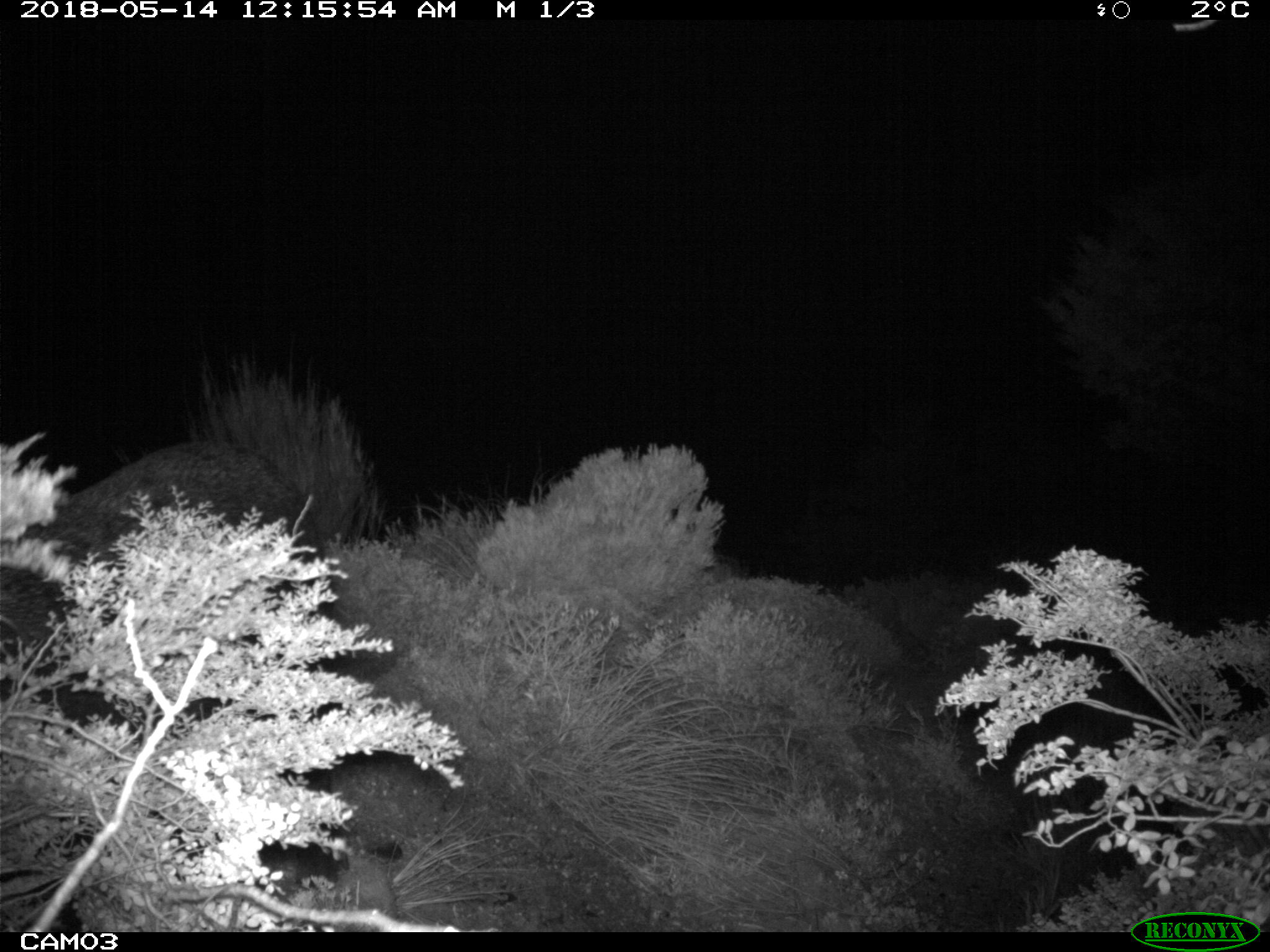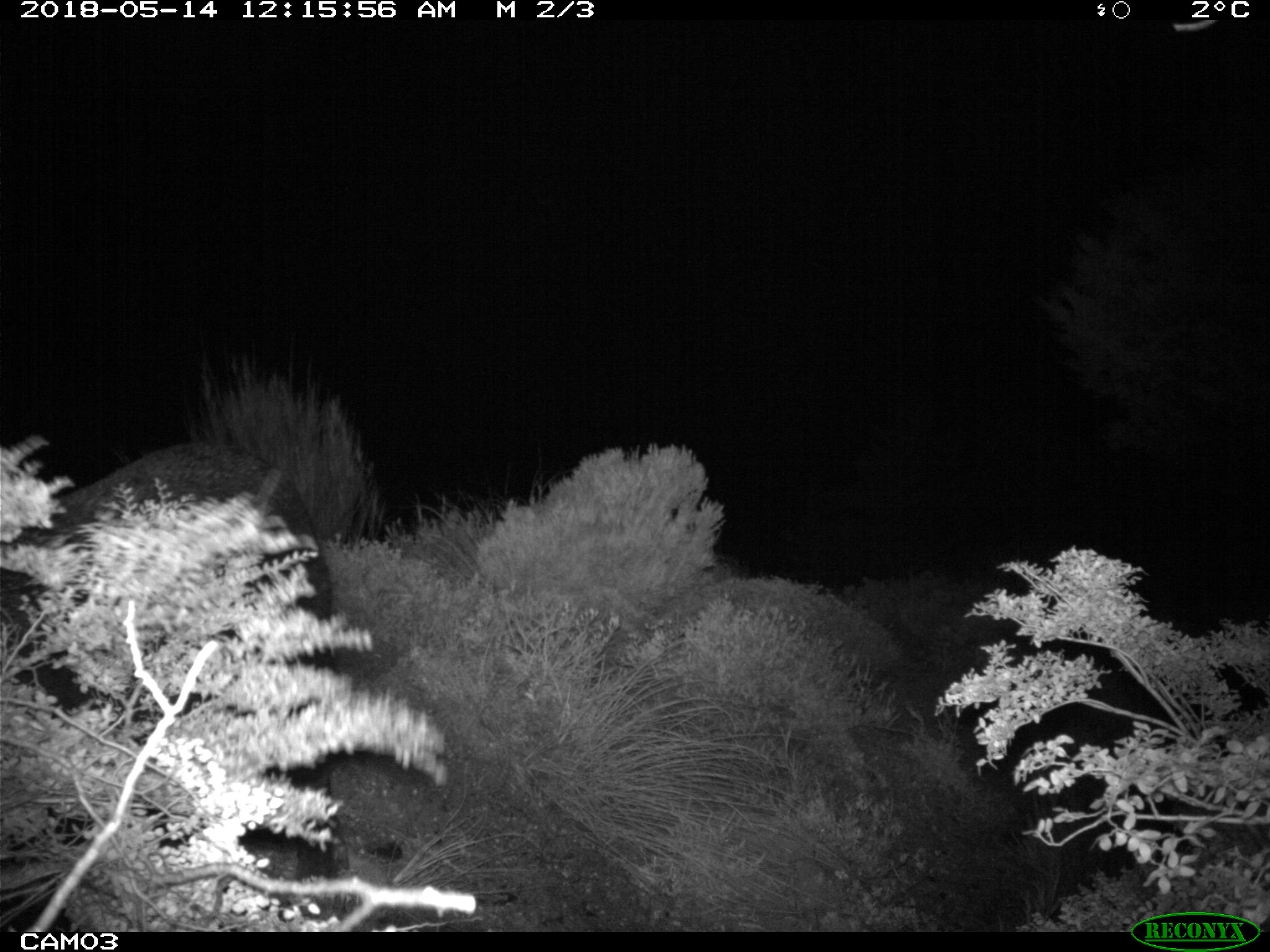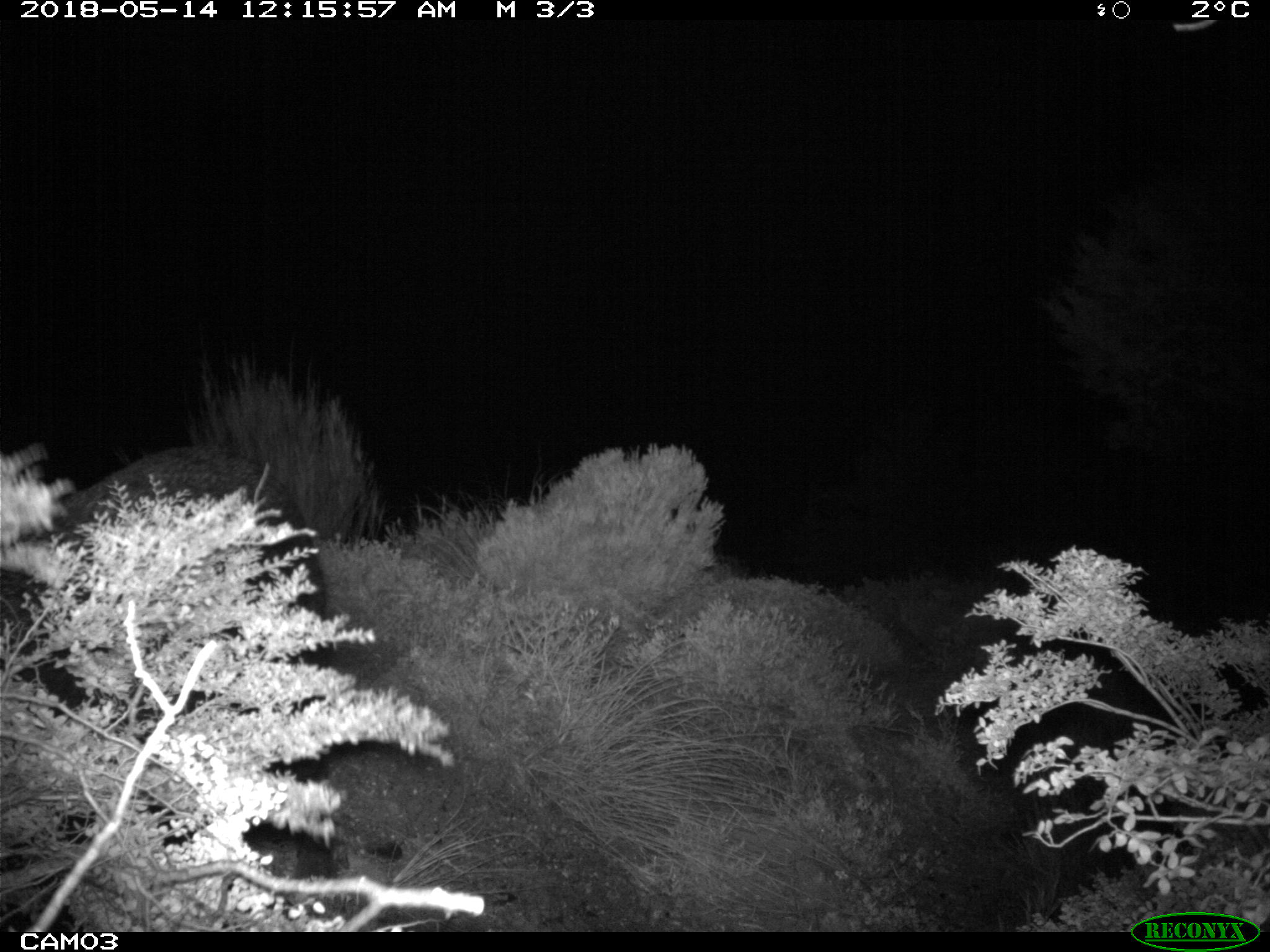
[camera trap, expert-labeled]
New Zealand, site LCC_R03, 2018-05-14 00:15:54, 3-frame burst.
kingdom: Animalia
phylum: Chordata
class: Mammalia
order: Artiodactyla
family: Suidae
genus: Sus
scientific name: Sus scrofa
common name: pig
Pig (Sus scrofa).